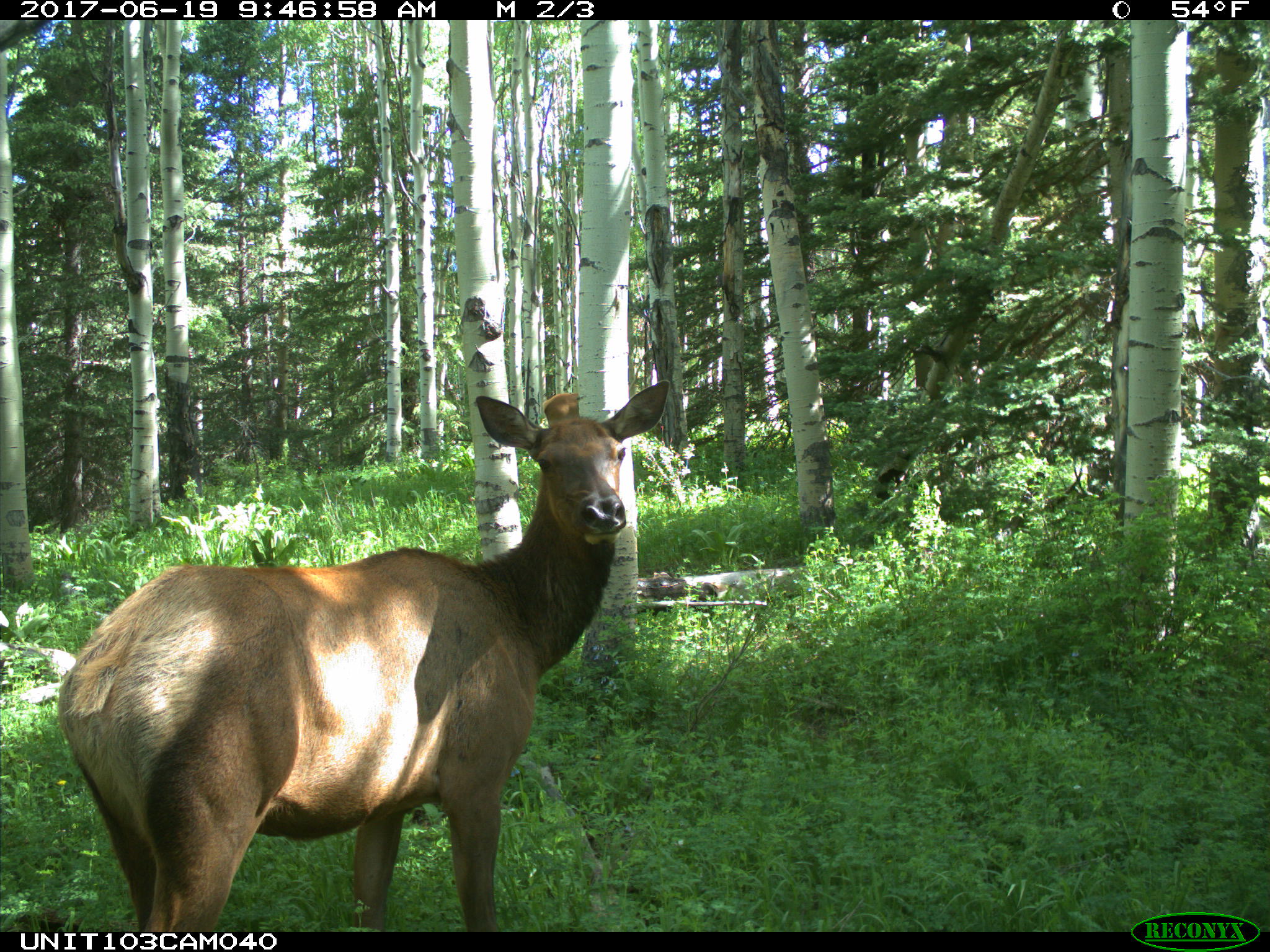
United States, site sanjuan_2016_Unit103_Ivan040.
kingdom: Animalia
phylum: Chordata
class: Mammalia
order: Artiodactyla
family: Cervidae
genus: Cervus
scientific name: Cervus elaphus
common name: red deer